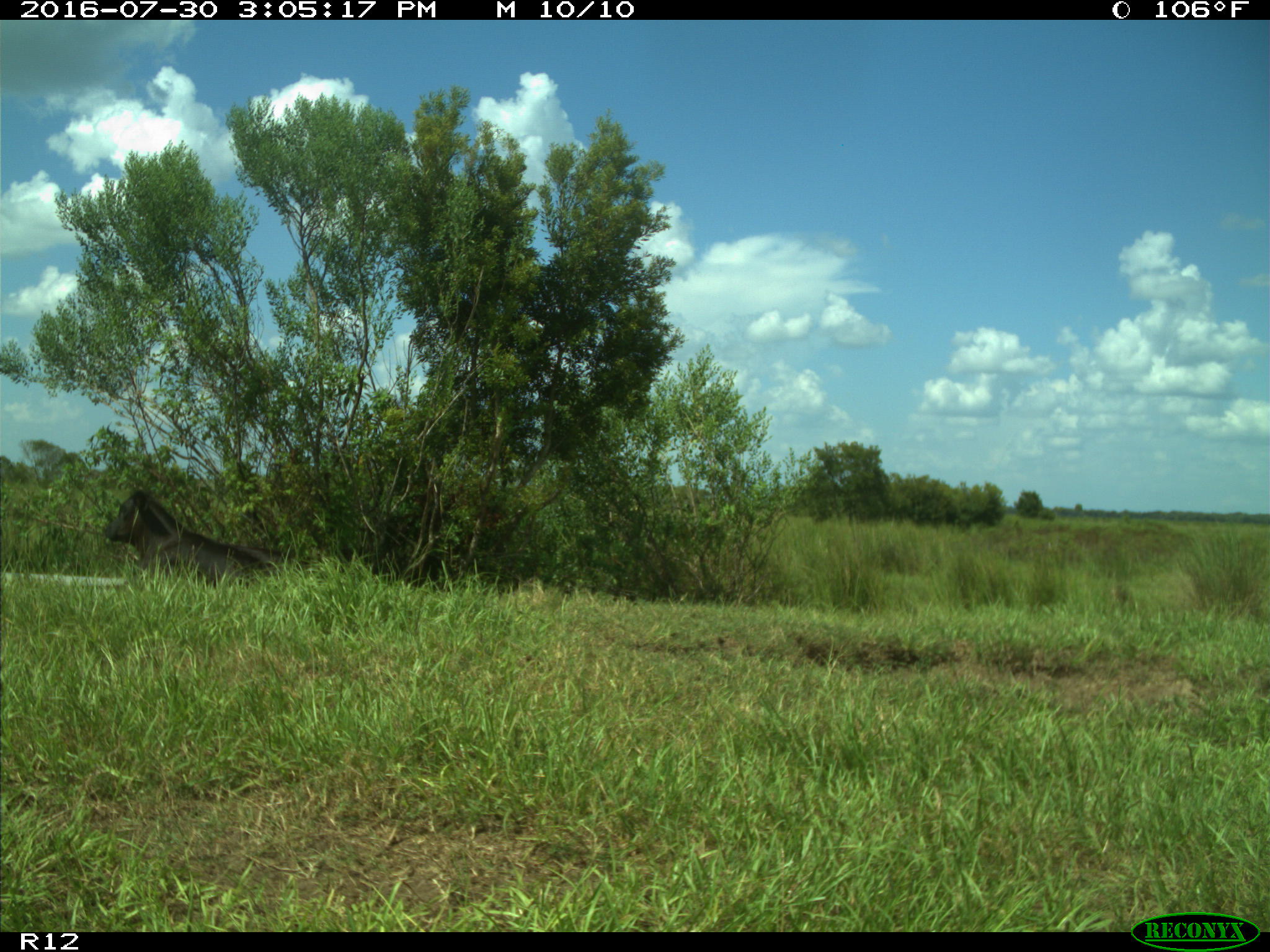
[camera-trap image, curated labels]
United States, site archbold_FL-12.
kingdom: Animalia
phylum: Chordata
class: Mammalia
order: Artiodactyla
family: Bovidae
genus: Bos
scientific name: Bos taurus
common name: domestic cow